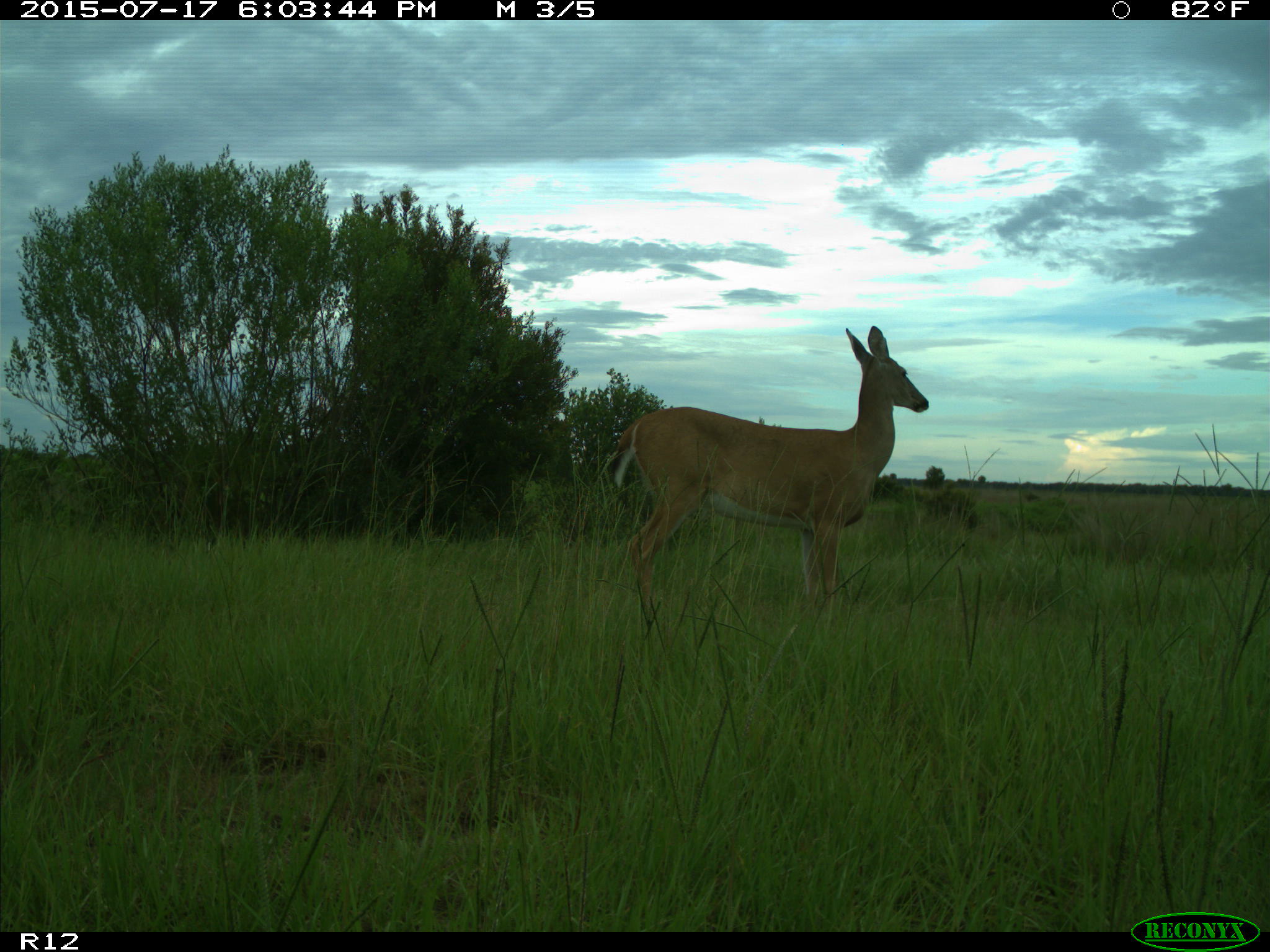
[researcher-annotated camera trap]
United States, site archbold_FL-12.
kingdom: Animalia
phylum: Chordata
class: Mammalia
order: Artiodactyla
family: Cervidae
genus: Odocoileus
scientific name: Odocoileus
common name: deer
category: unidentified deer